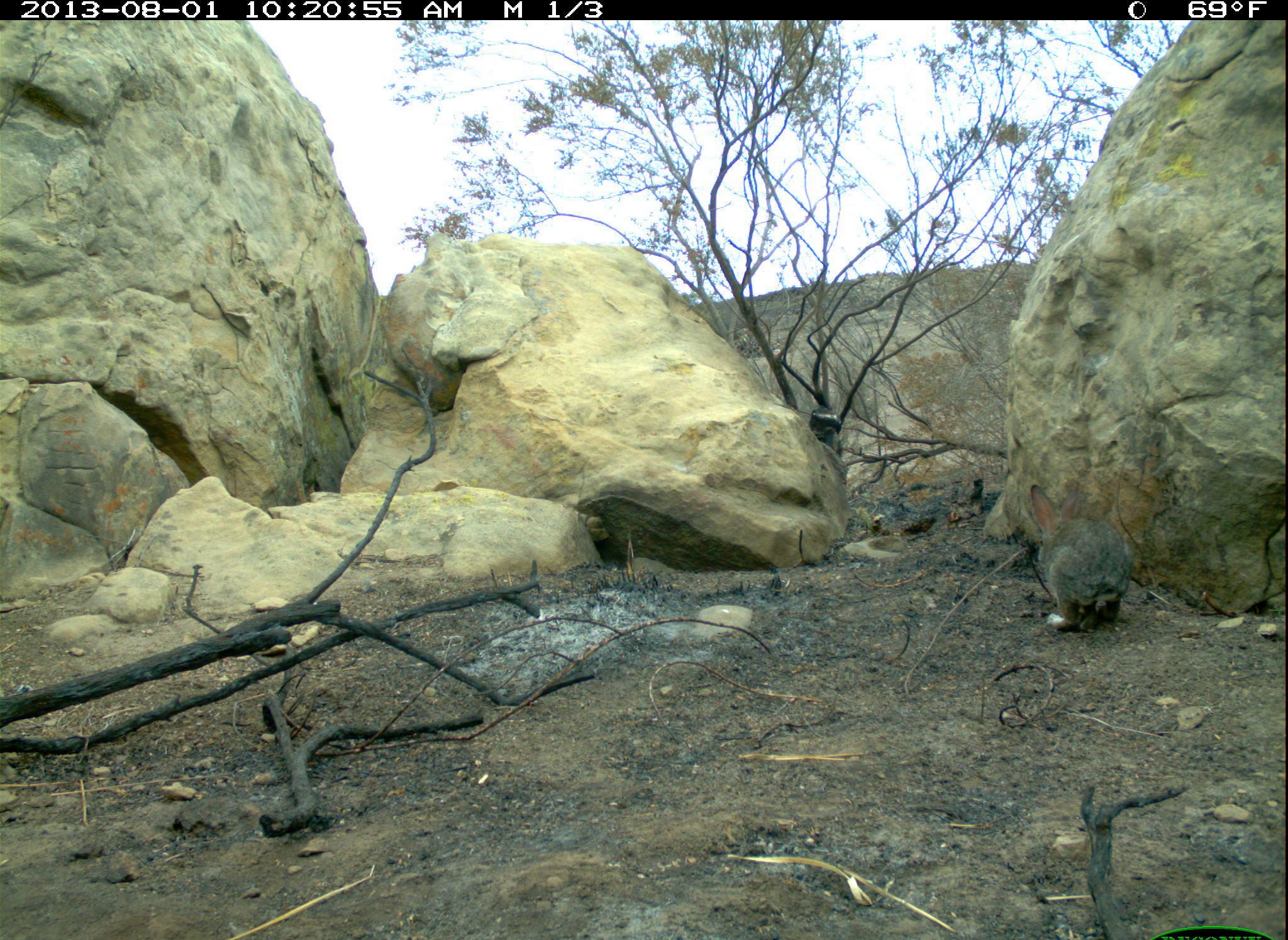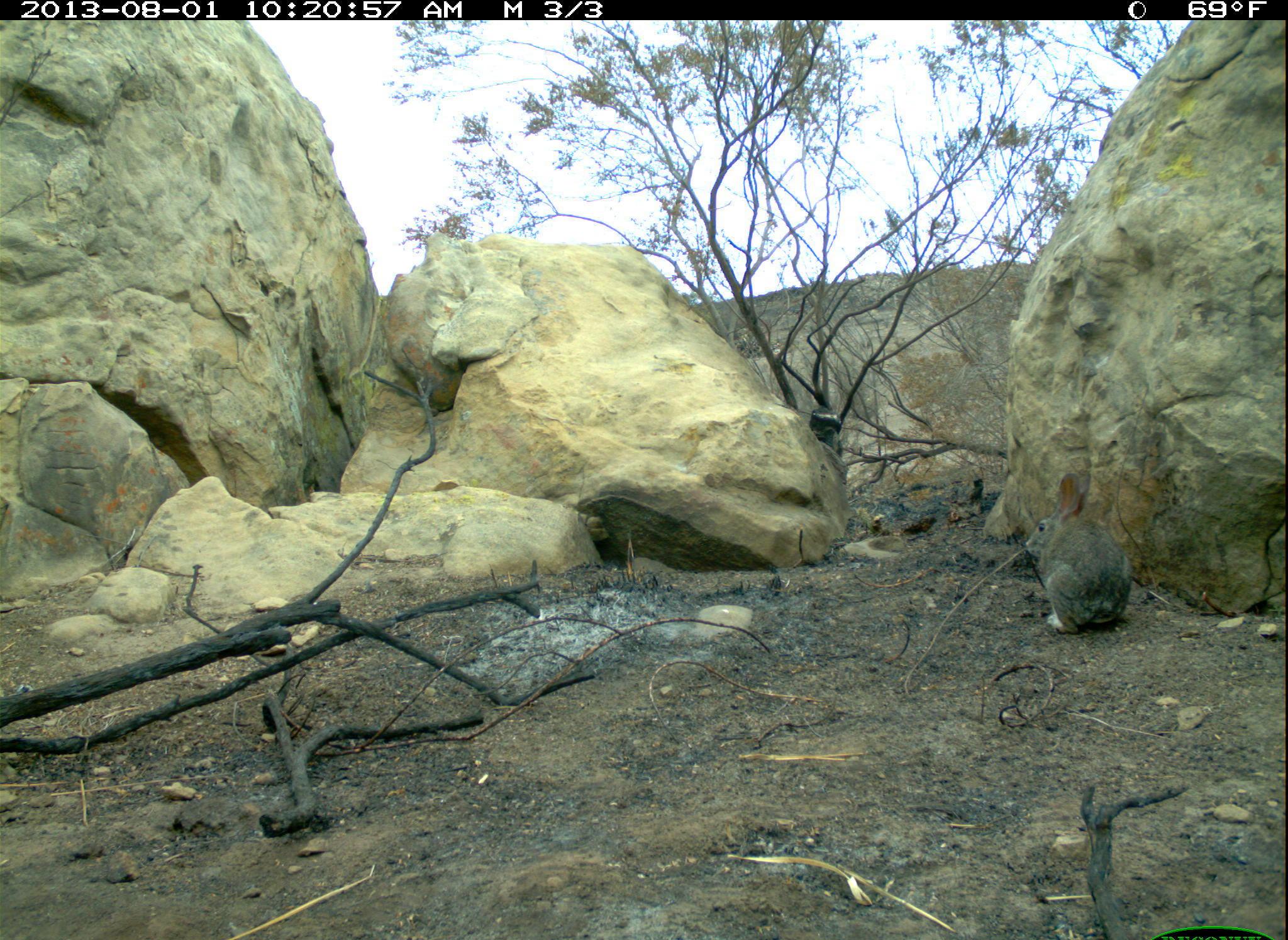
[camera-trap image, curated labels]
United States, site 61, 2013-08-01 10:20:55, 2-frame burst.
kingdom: Animalia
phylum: Chordata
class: Mammalia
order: Lagomorpha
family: Leporidae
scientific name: Leporidae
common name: rabbits and hares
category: rabbit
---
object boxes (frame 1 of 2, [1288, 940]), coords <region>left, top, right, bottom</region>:
rabbit: <region>1001, 470, 1150, 638</region>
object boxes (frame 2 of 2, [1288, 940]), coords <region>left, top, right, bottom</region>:
rabbit: <region>1019, 469, 1140, 643</region>